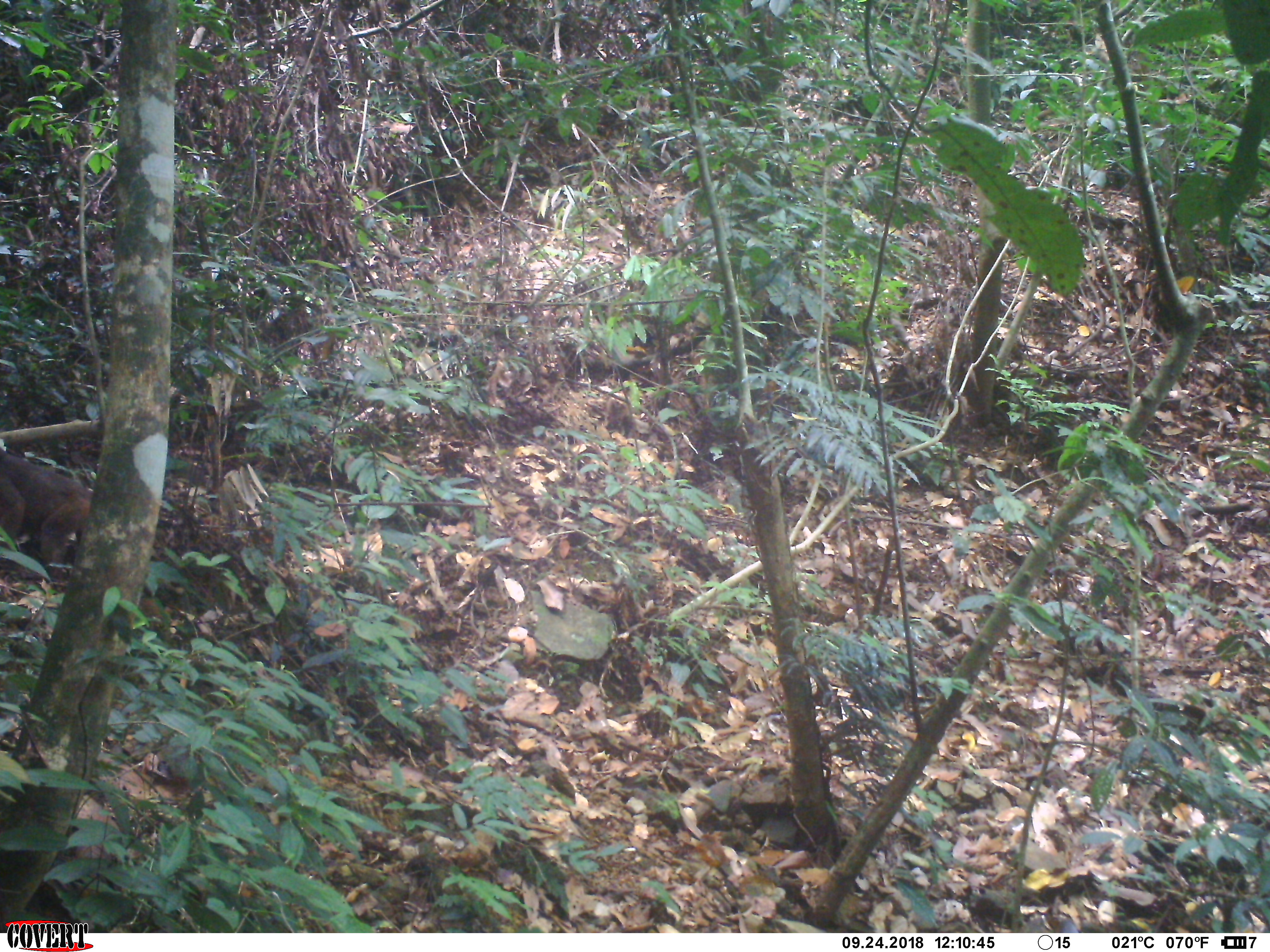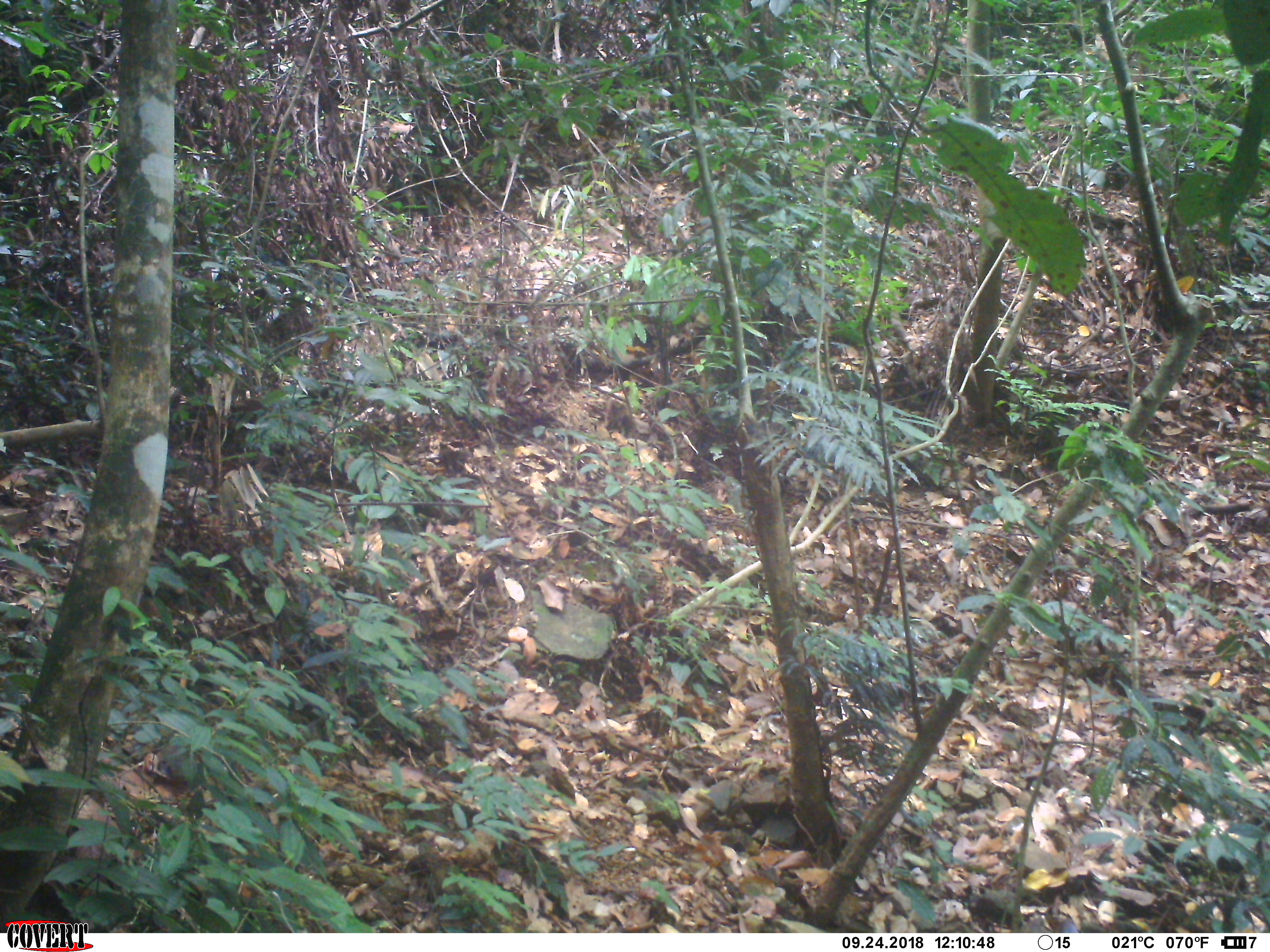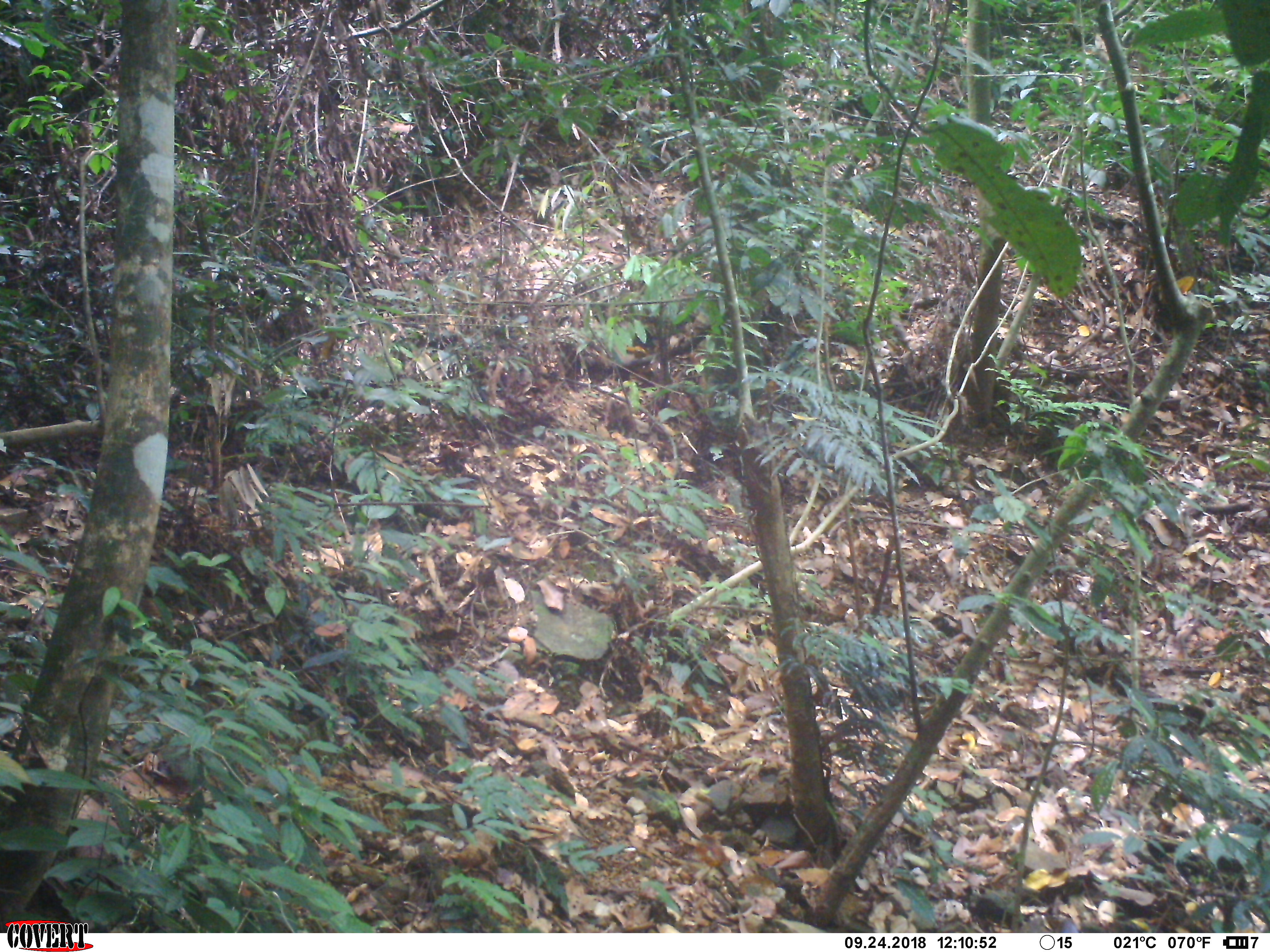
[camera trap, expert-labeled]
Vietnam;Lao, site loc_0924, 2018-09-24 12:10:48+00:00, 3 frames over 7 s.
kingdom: Animalia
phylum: Chordata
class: Mammalia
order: Primates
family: Cercopithecidae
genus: Macaca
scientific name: Macaca arctoides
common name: stump-tailed macaque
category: stump tailed macaque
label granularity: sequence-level